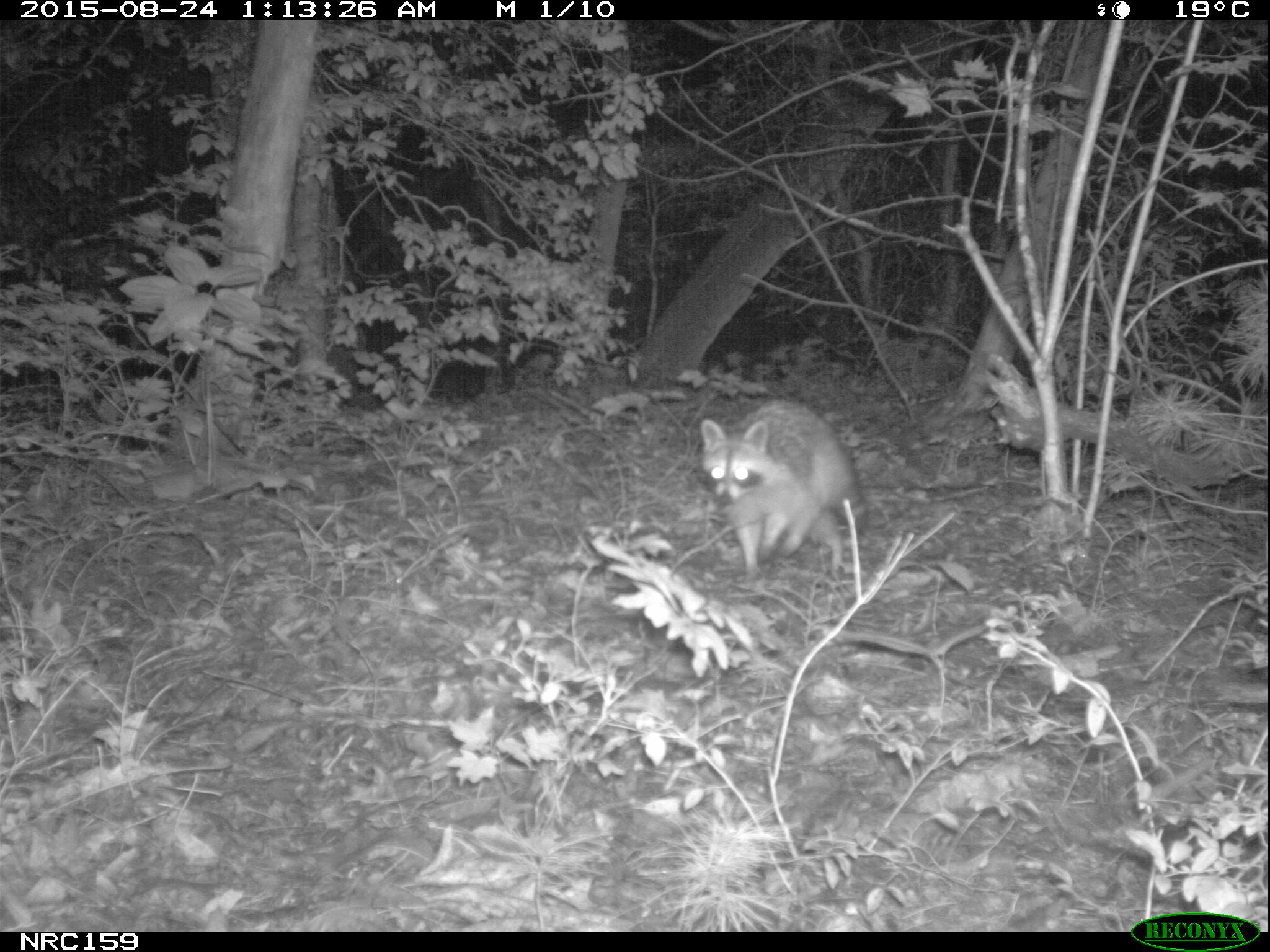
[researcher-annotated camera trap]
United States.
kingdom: Animalia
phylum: Chordata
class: Mammalia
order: Carnivora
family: Procyonidae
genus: Procyon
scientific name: Procyon lotor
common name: northern raccoon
Northern Raccoon (Procyon lotor).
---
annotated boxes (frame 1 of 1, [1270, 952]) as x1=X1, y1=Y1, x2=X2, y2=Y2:
Northern Raccoon: x1=690, y1=386, x2=883, y2=587